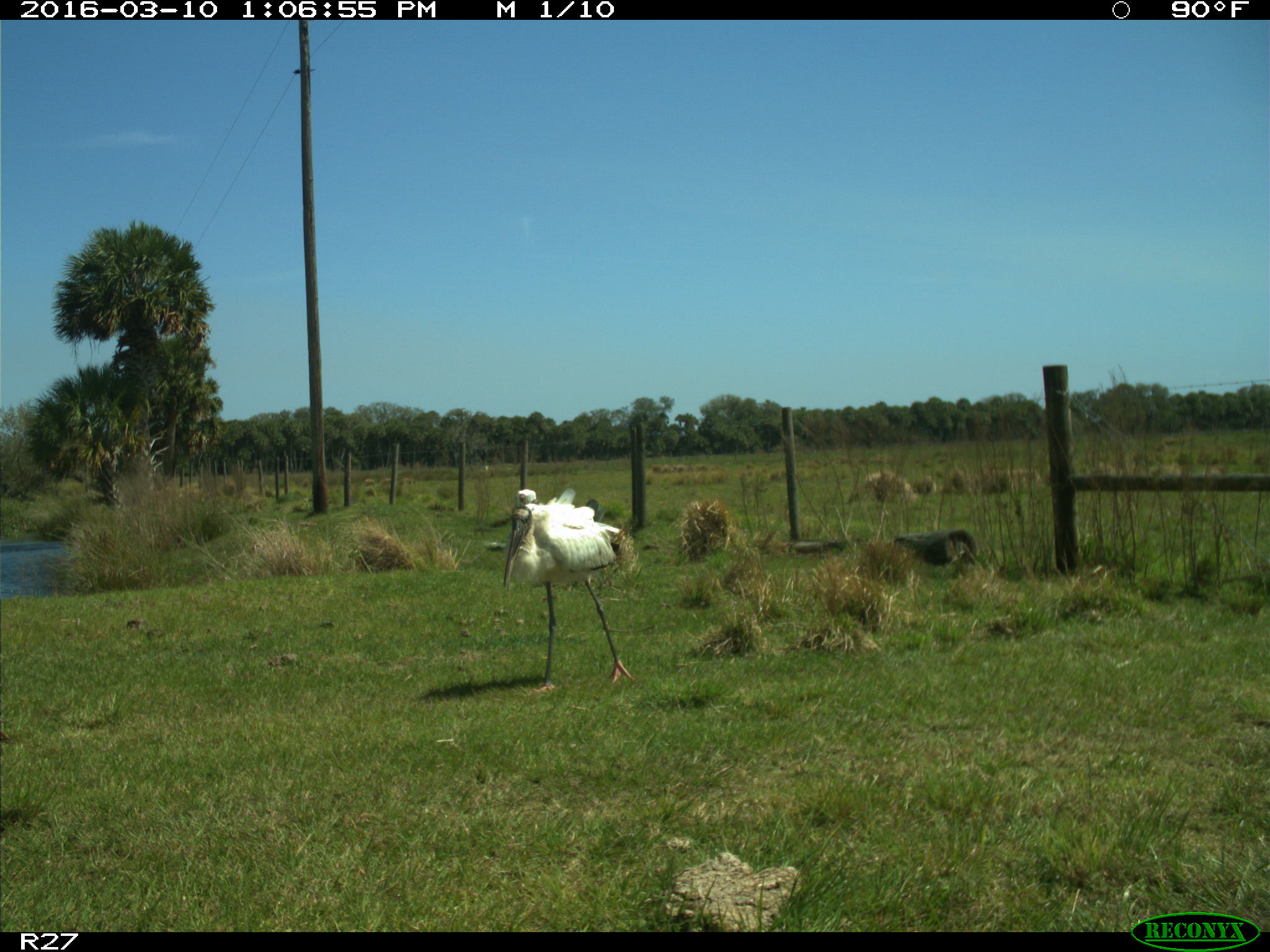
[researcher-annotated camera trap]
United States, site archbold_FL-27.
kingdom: Animalia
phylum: Chordata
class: Aves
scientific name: Aves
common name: birds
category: unidentified bird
Unidentified bird (birds) (Aves).